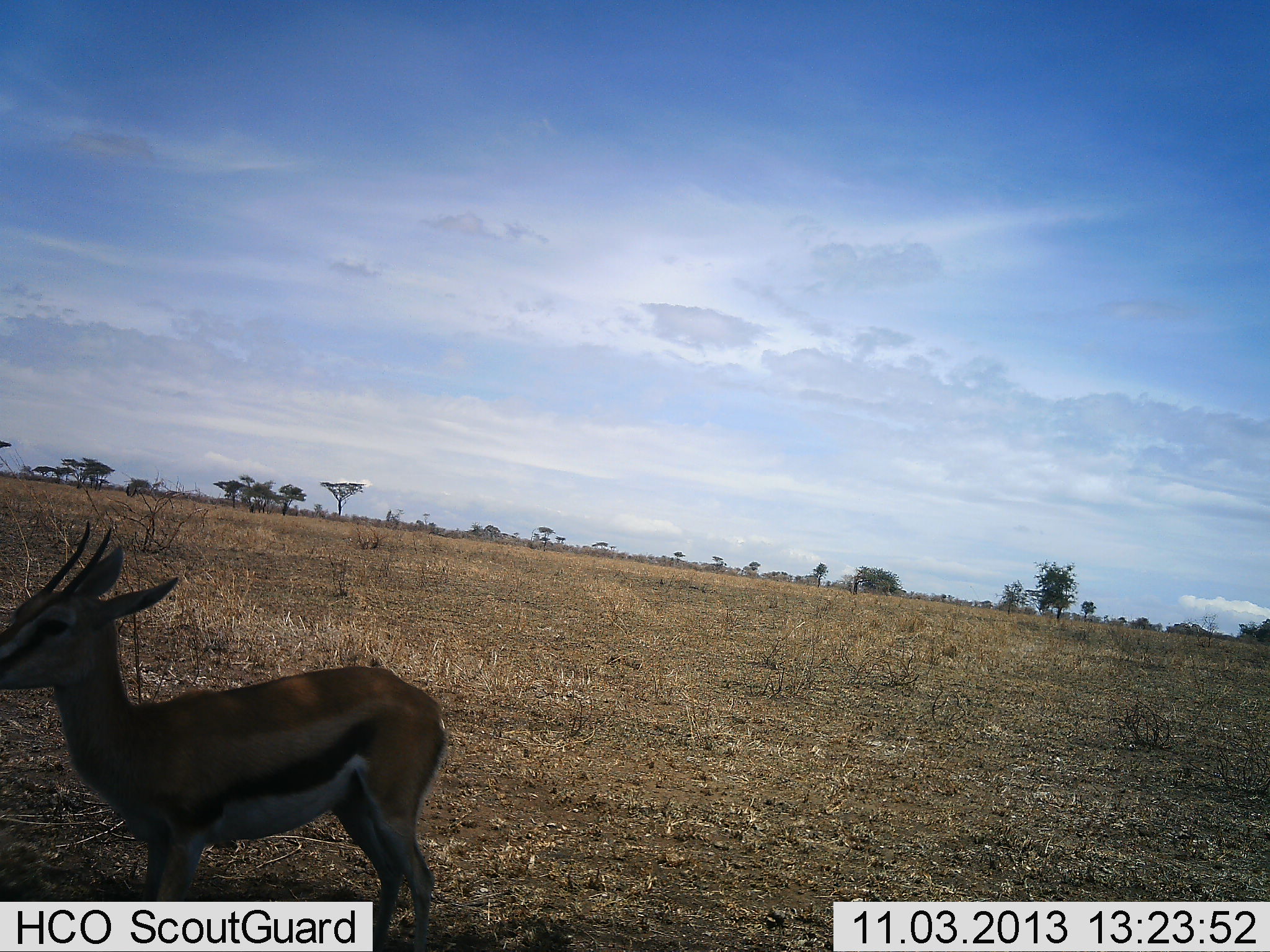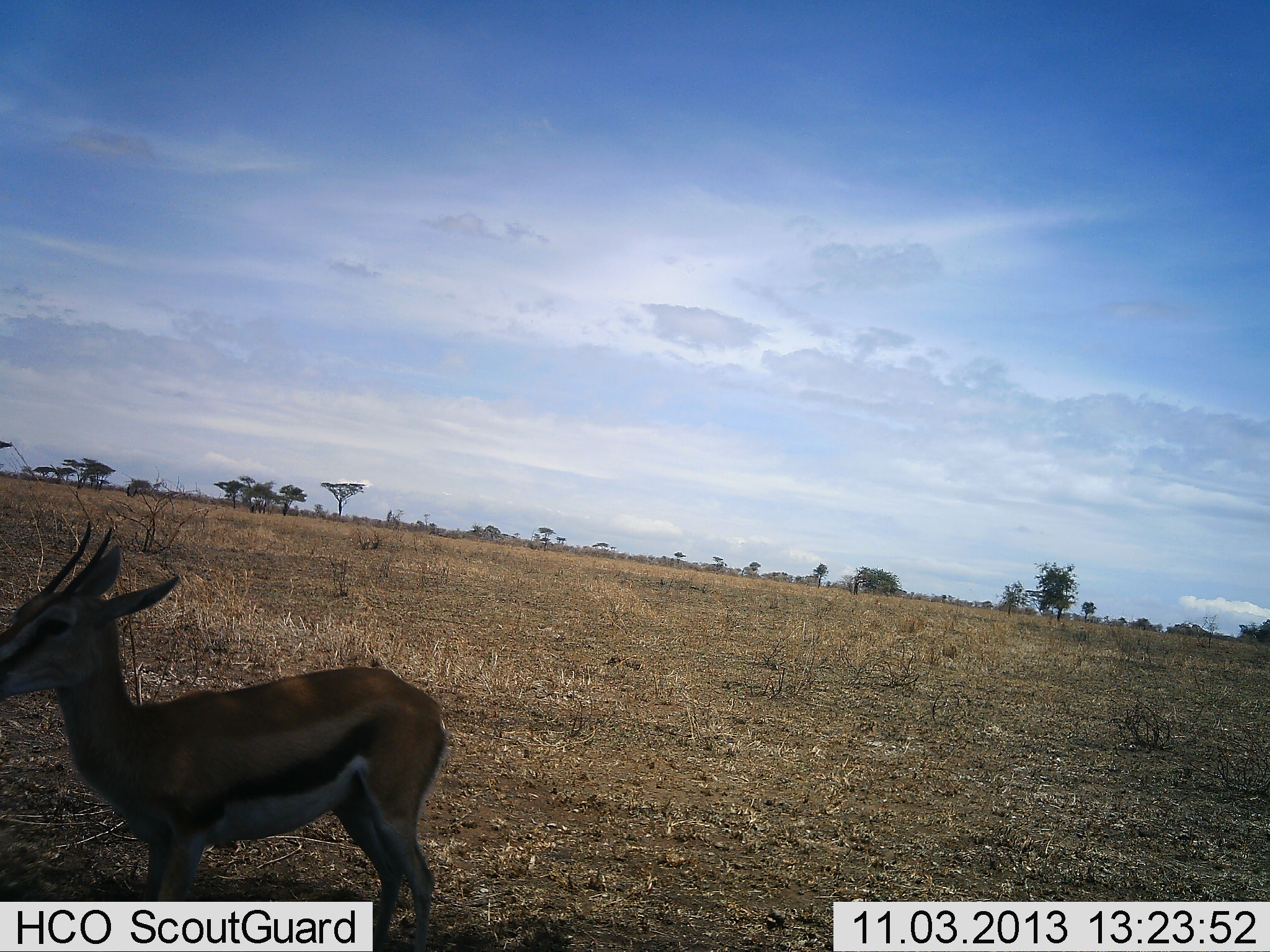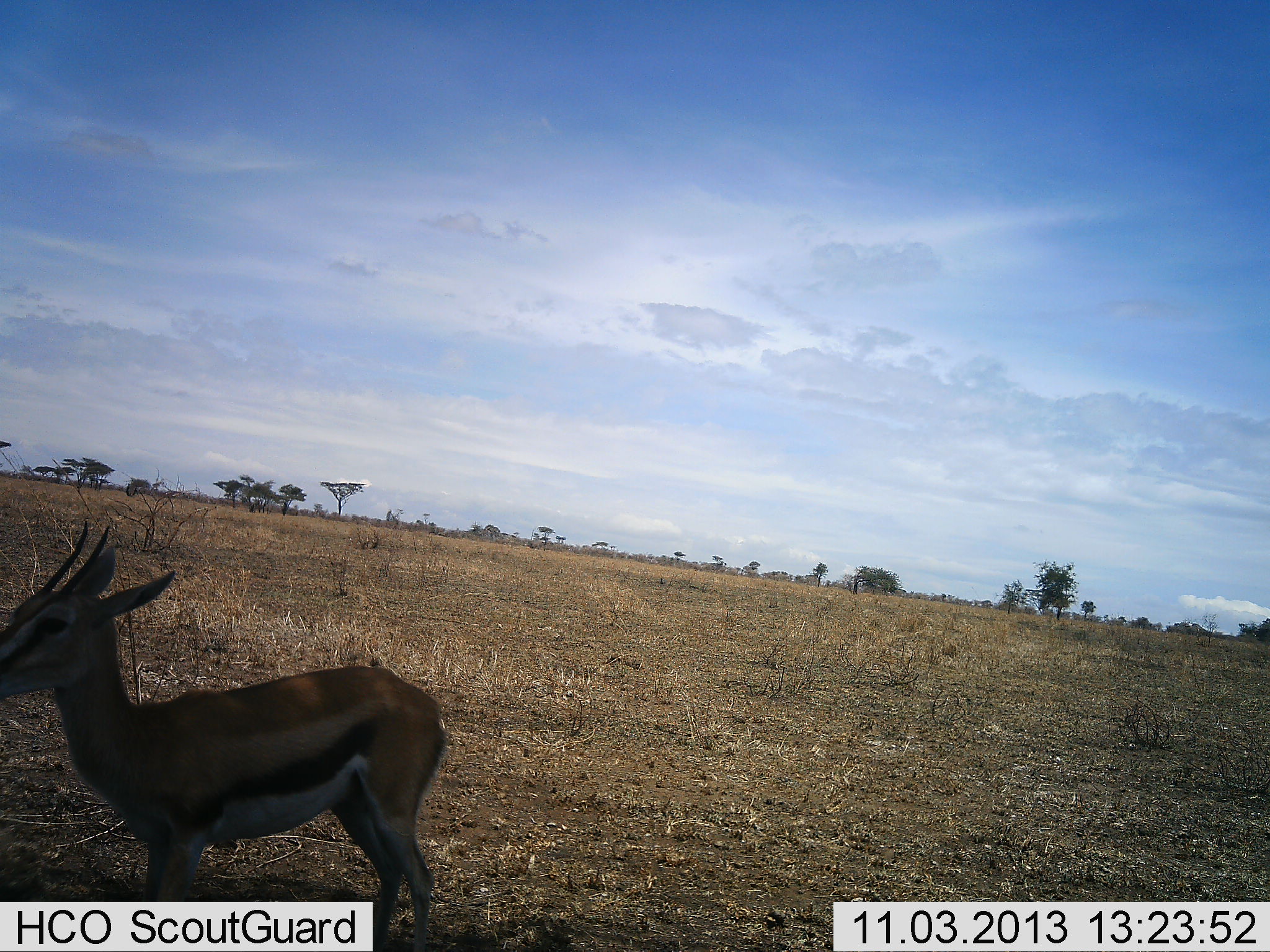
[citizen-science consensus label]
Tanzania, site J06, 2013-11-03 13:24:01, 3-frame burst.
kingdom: Animalia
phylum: Chordata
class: Mammalia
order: Artiodactyla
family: Bovidae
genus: Eudorcas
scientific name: Eudorcas thomsonii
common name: thomson's gazelle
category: gazellethomsons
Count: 1.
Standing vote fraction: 94%.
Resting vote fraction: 6%.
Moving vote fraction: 0%.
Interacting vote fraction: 0%.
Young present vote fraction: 0%.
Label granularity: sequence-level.